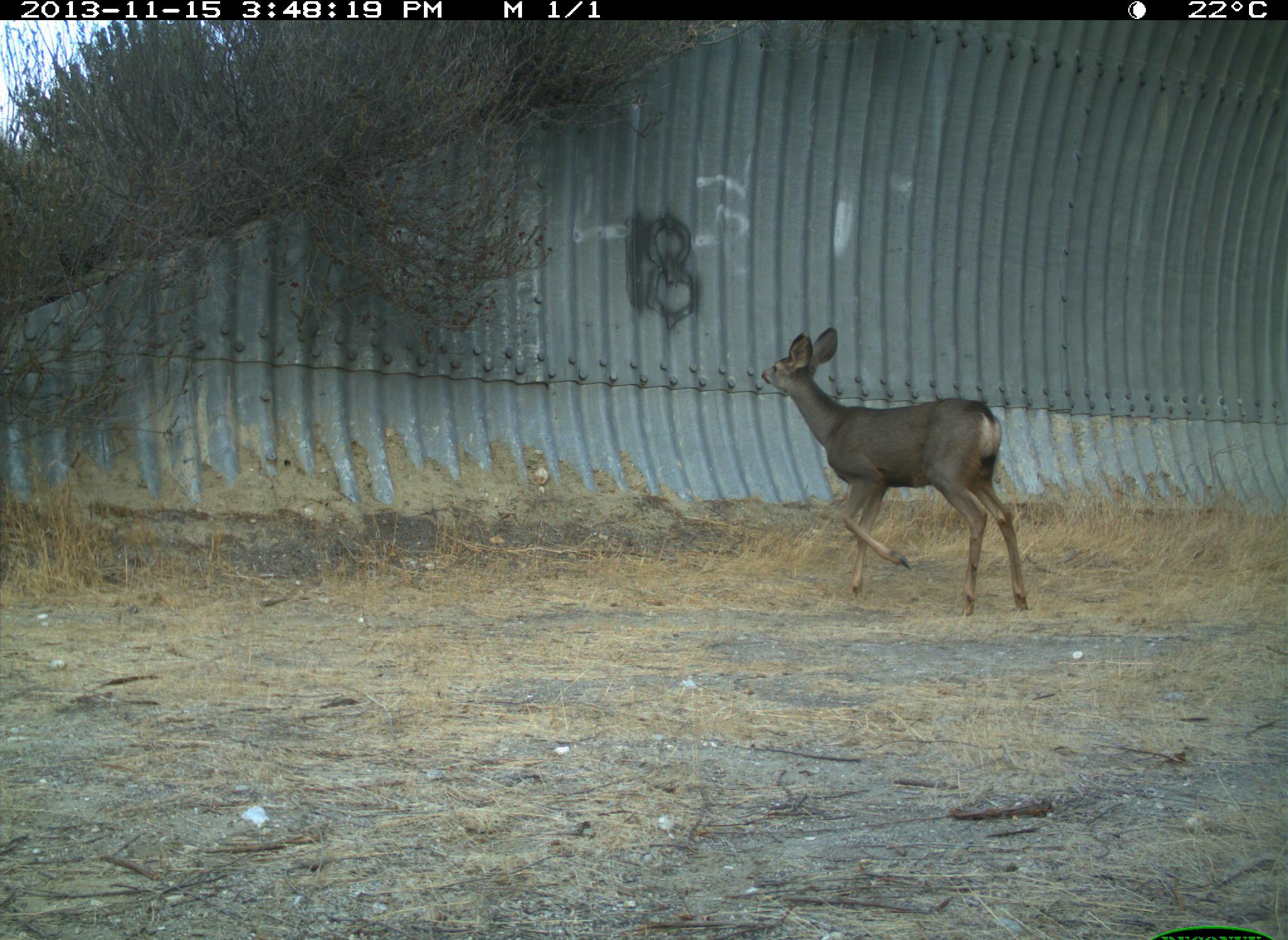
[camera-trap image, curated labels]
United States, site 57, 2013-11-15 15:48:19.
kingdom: Animalia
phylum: Chordata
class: Mammalia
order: Artiodactyla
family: Cervidae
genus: Odocoileus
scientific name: Odocoileus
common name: deer